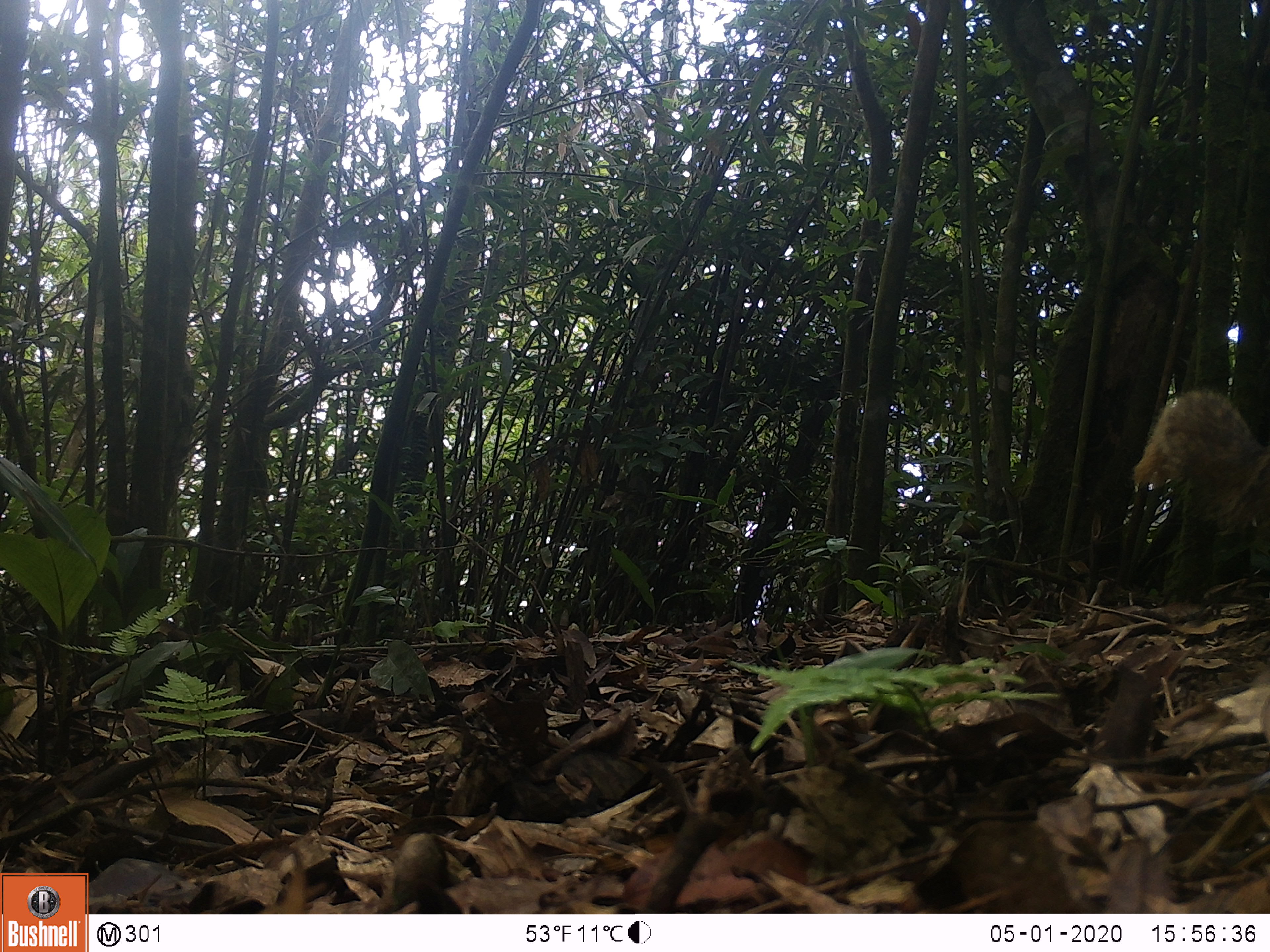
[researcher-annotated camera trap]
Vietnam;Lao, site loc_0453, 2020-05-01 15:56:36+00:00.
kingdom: Animalia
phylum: Chordata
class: Mammalia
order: Carnivora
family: Herpestidae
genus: Urva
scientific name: Urva urva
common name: crab-eating mongoose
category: crab eating mongoose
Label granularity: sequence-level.